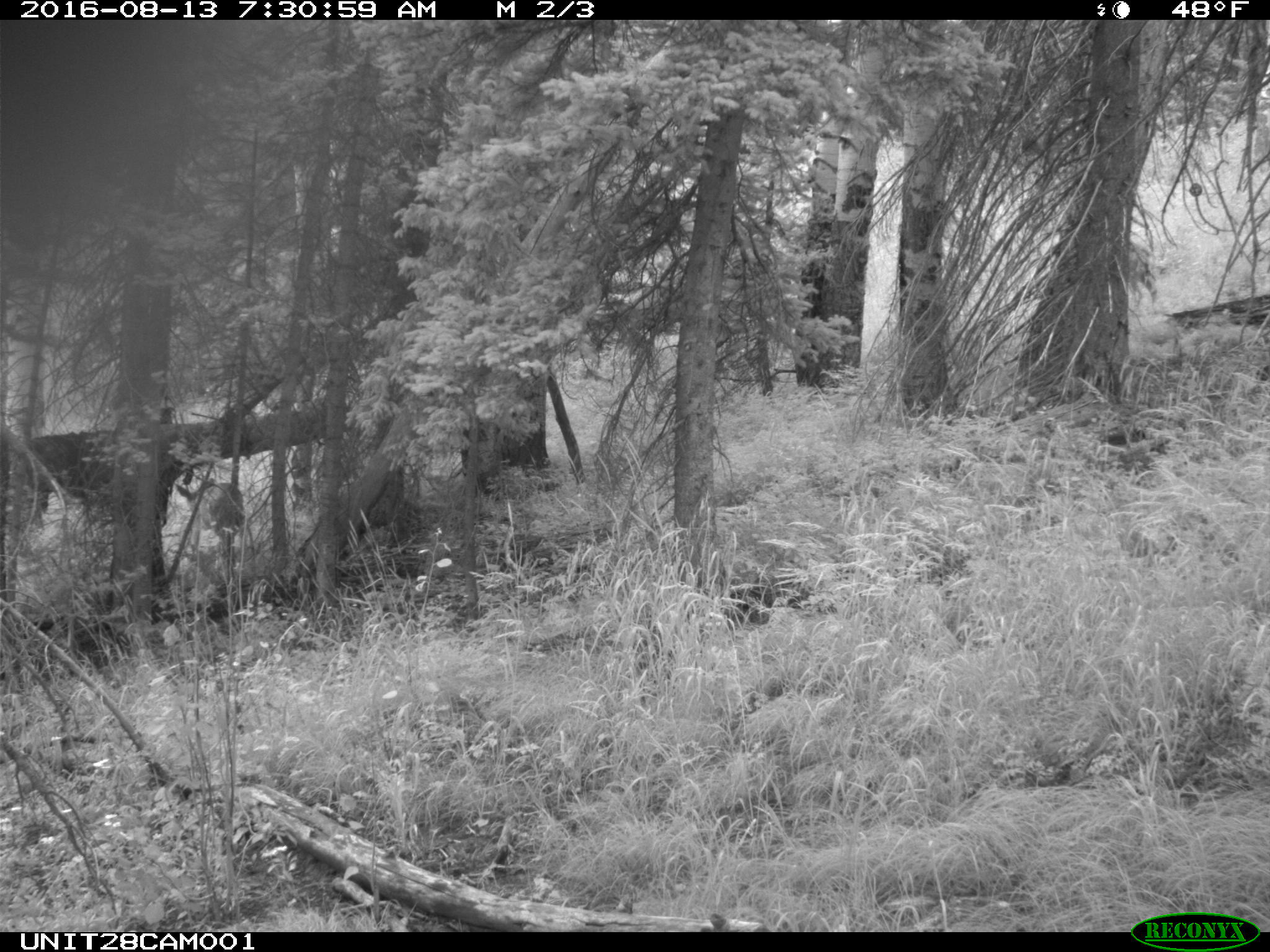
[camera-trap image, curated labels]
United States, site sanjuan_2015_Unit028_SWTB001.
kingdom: Animalia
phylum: Chordata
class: Mammalia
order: Artiodactyla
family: Cervidae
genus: Odocoileus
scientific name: Odocoileus hemionus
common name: mule deer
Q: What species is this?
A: Odocoileus hemionus (mule deer).